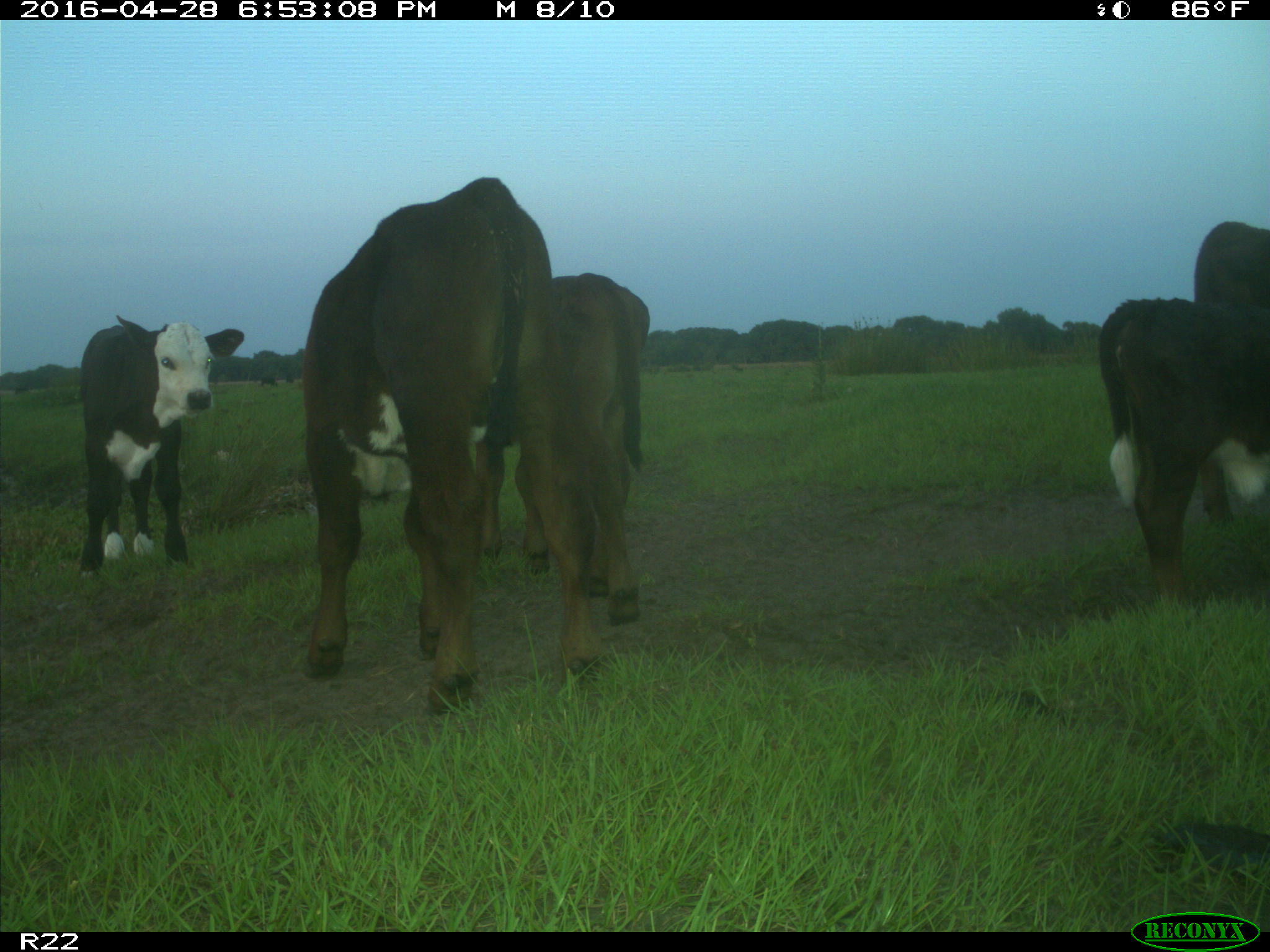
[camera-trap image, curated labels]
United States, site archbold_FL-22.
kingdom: Animalia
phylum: Chordata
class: Mammalia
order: Artiodactyla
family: Bovidae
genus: Bos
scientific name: Bos taurus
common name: domestic cow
Bos taurus (domestic cow).